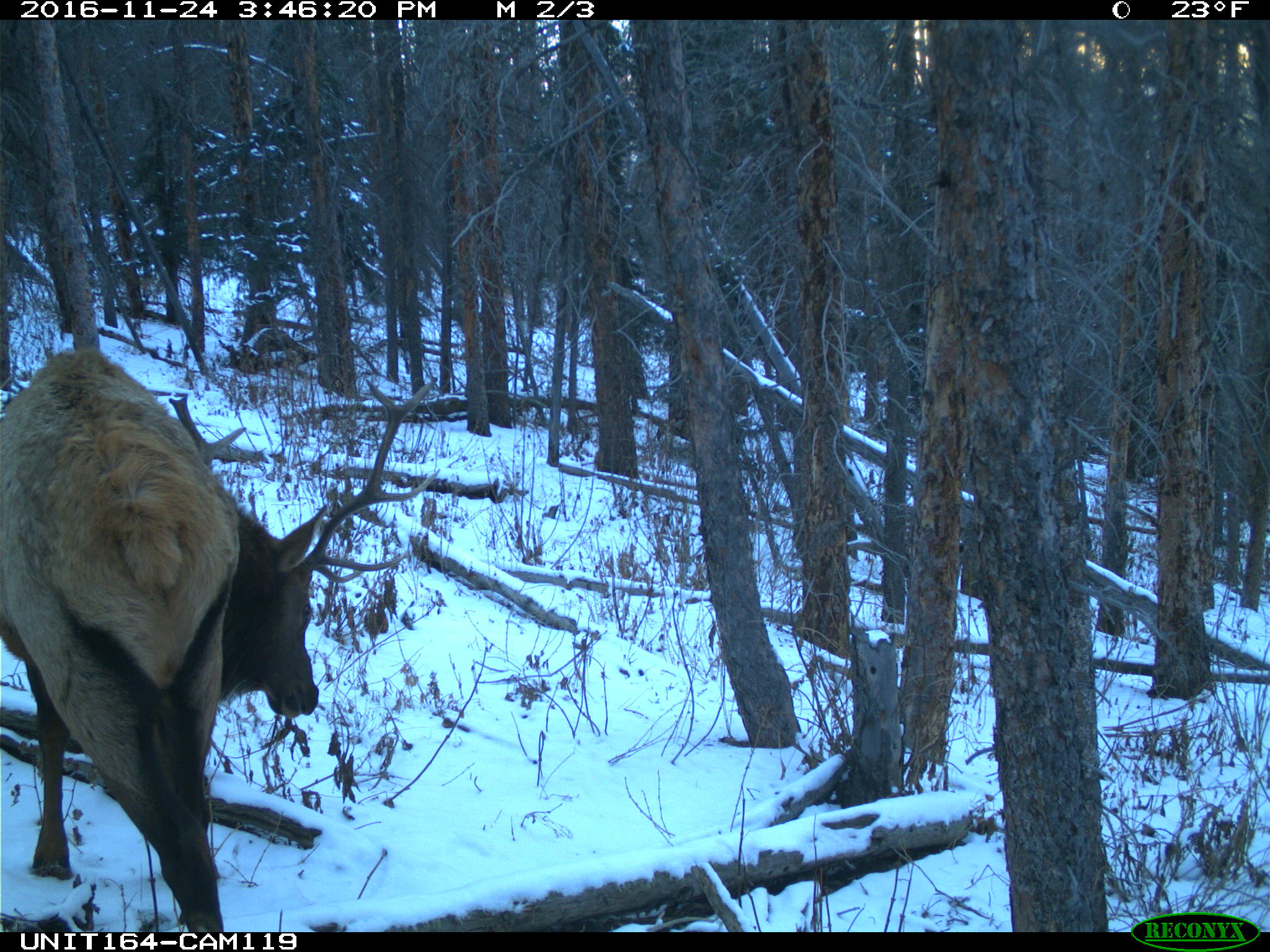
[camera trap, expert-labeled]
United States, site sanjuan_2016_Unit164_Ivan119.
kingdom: Animalia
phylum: Chordata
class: Mammalia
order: Artiodactyla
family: Cervidae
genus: Cervus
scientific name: Cervus elaphus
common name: red deer